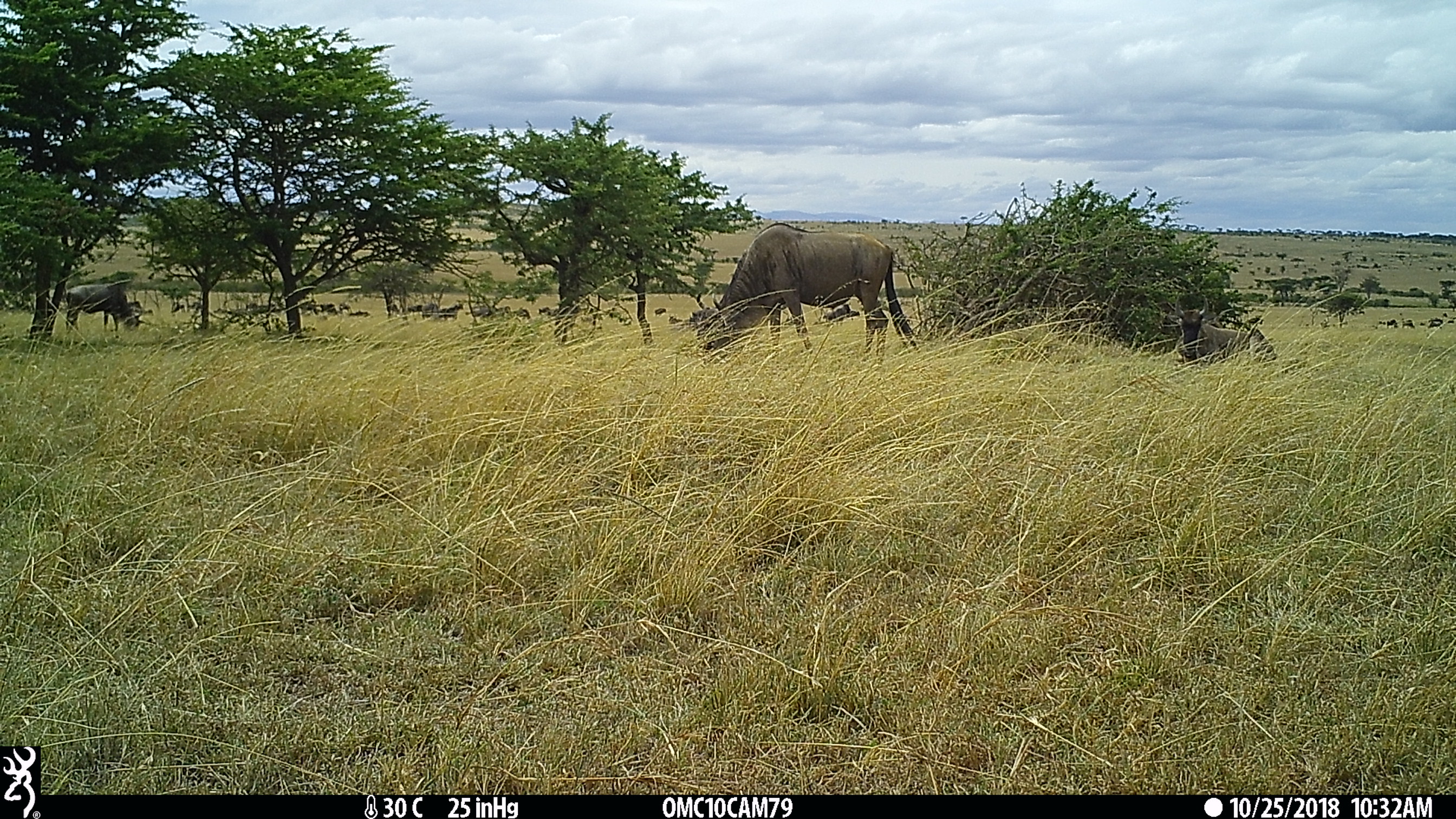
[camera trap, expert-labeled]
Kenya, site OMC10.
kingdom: Animalia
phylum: Chordata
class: Mammalia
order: Artiodactyla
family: Bovidae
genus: Connochaetes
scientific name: Connochaetes taurinus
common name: blue wildebeest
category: wildebeest